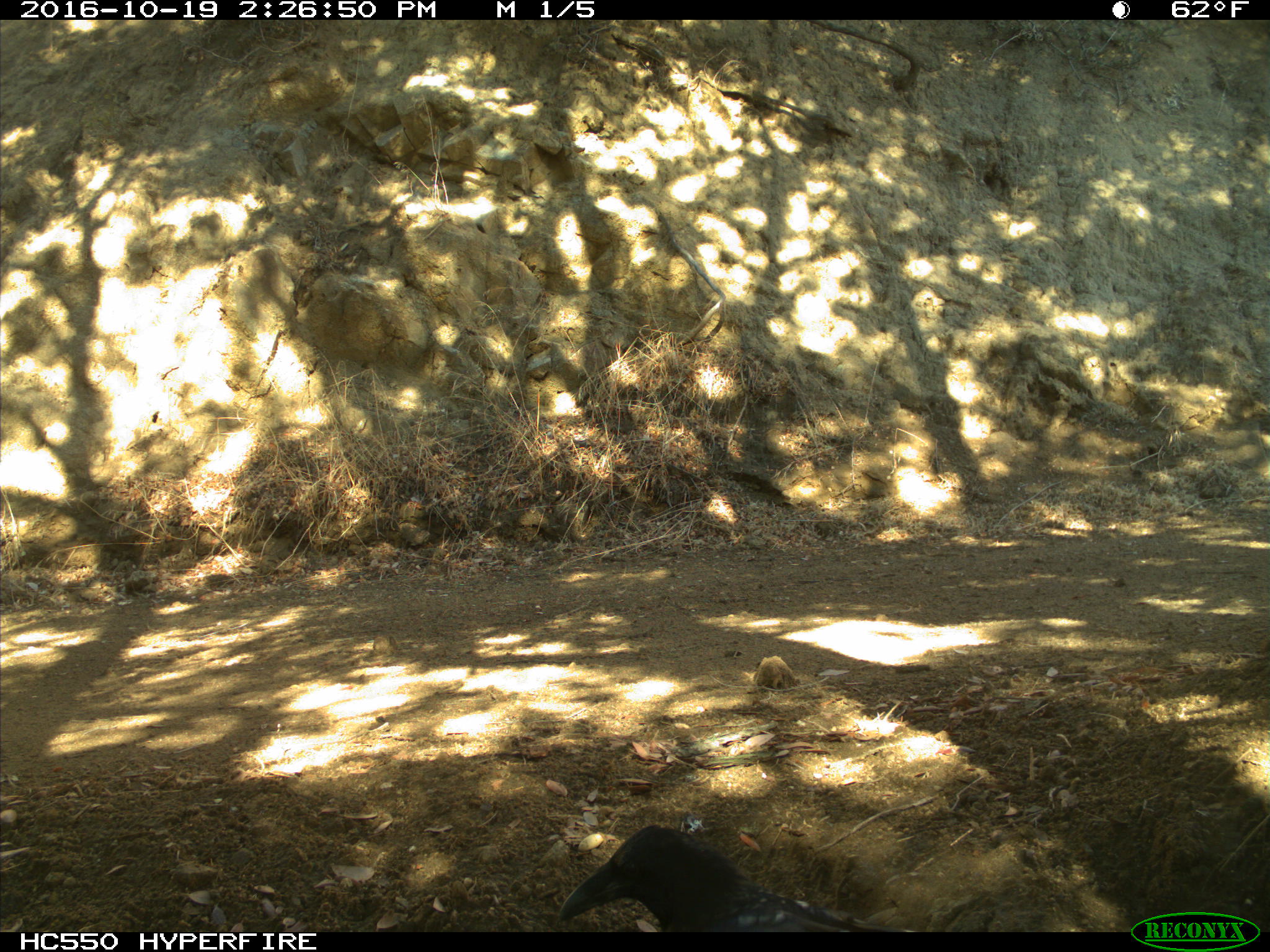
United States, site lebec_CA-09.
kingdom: Animalia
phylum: Chordata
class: Aves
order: Passeriformes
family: Corvidae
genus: Corvus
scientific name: Corvus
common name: crows and ravens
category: unidentified corvus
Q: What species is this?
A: Unidentified corvus (crows and ravens) (Corvus).